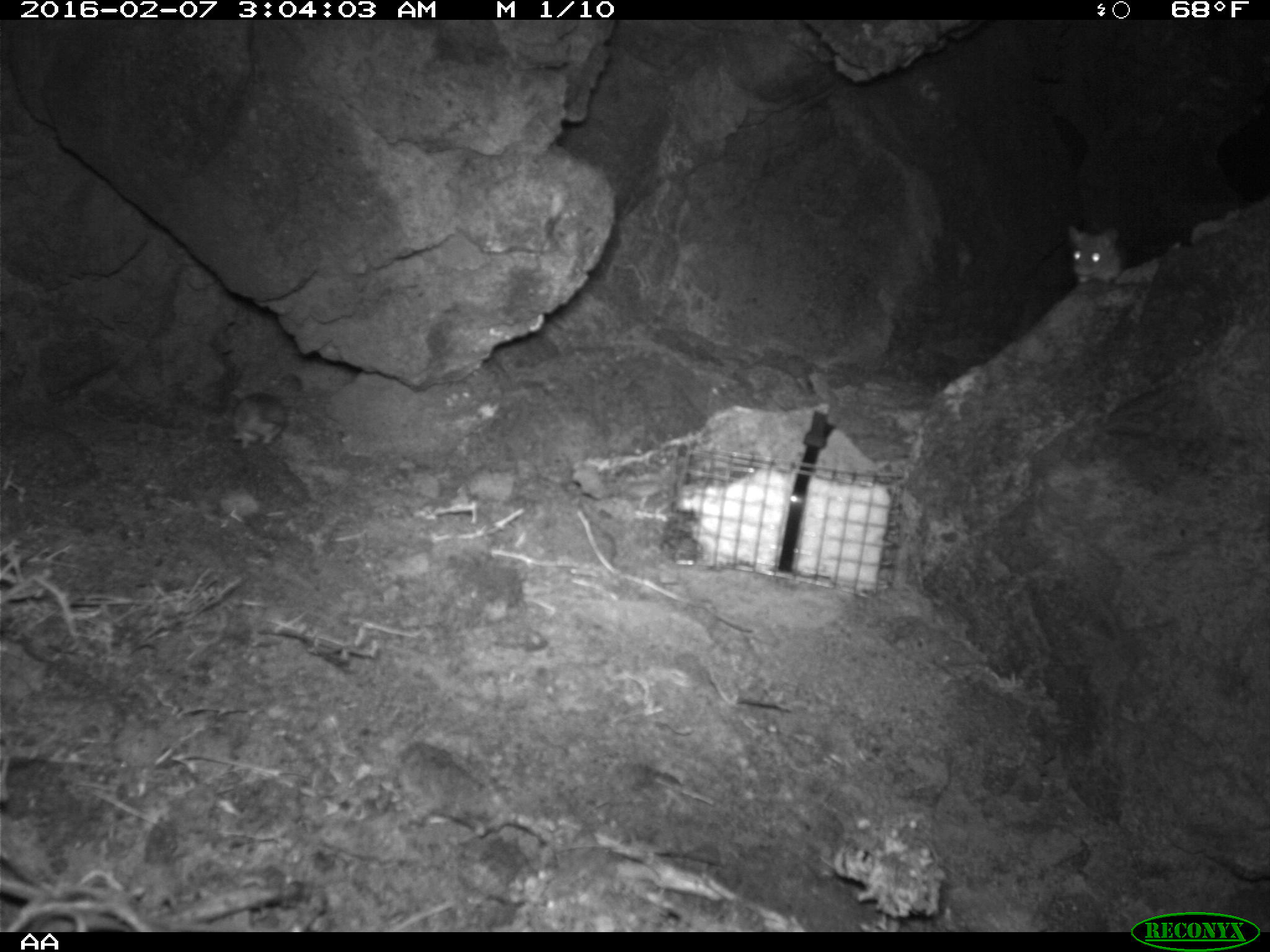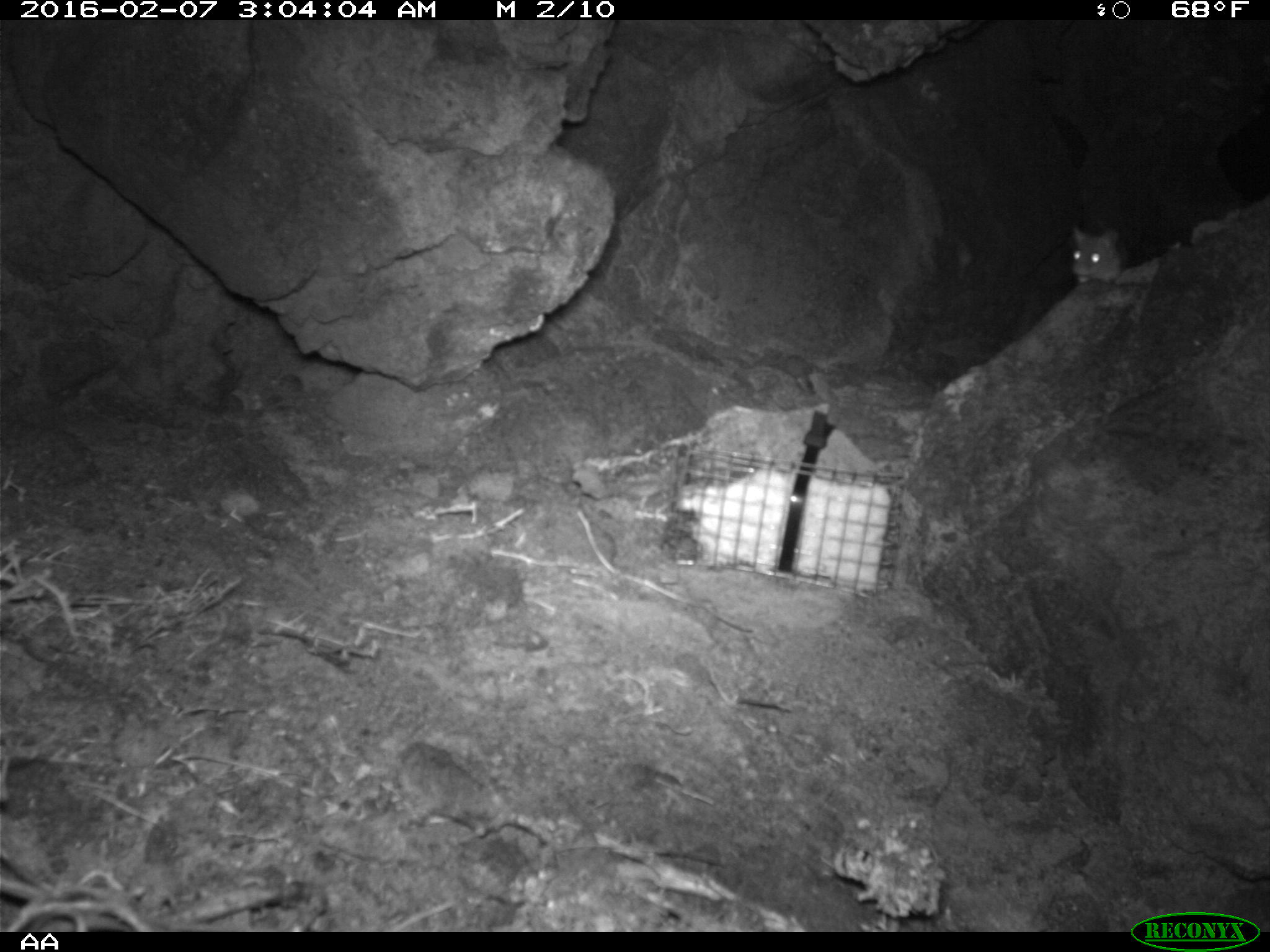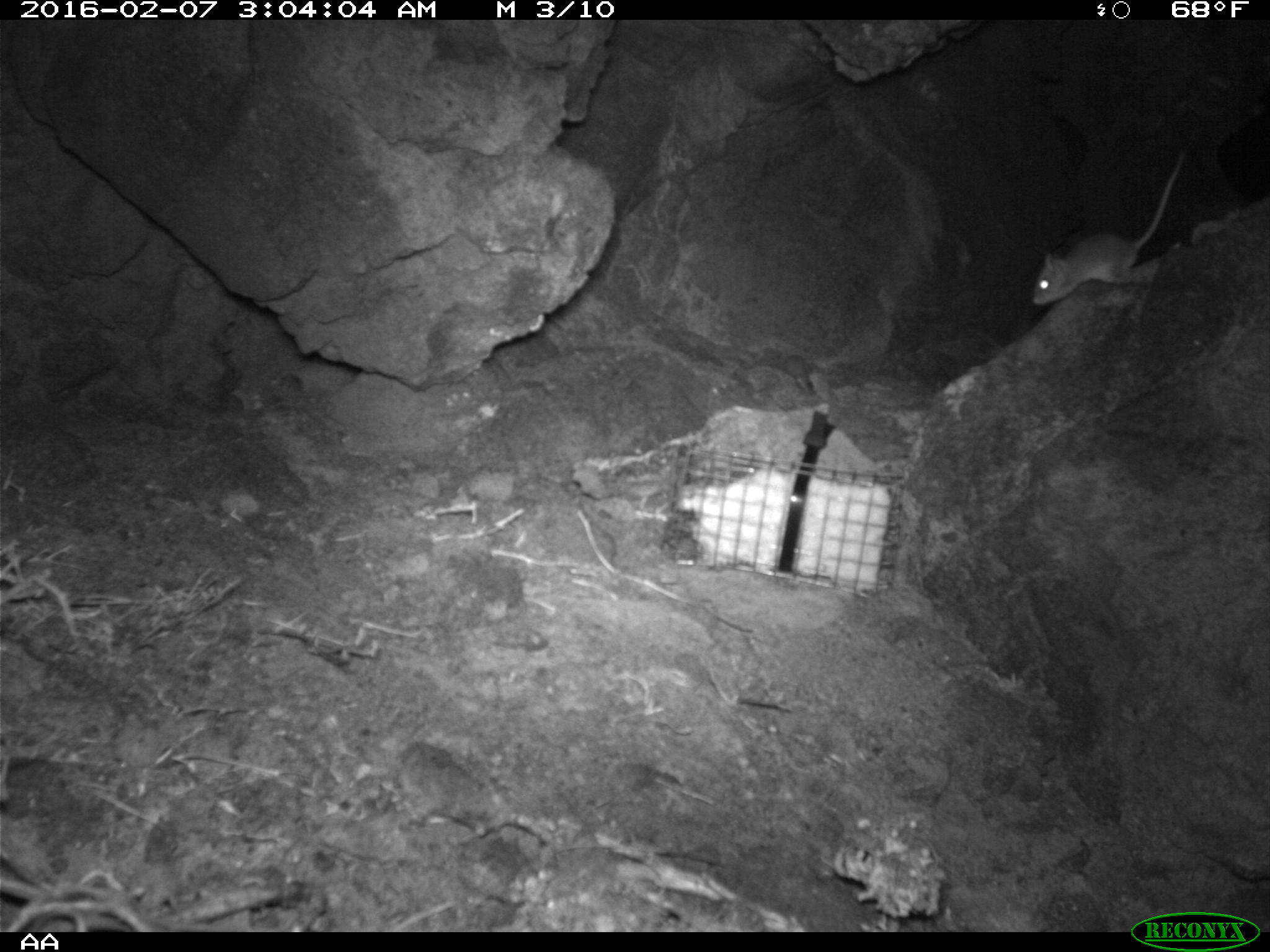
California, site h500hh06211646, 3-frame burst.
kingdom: Animalia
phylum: Chordata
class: Mammalia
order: Rodentia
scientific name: Rodentia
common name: rodent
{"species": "rodent (Rodentia)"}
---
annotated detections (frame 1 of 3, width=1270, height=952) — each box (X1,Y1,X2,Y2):
rodent: (1066,226,1131,284); (229,393,288,452)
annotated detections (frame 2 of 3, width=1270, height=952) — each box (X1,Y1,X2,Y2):
rodent: (1068,222,1124,284)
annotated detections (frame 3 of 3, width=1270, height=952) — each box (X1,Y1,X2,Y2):
rodent: (1028,154,1188,304)